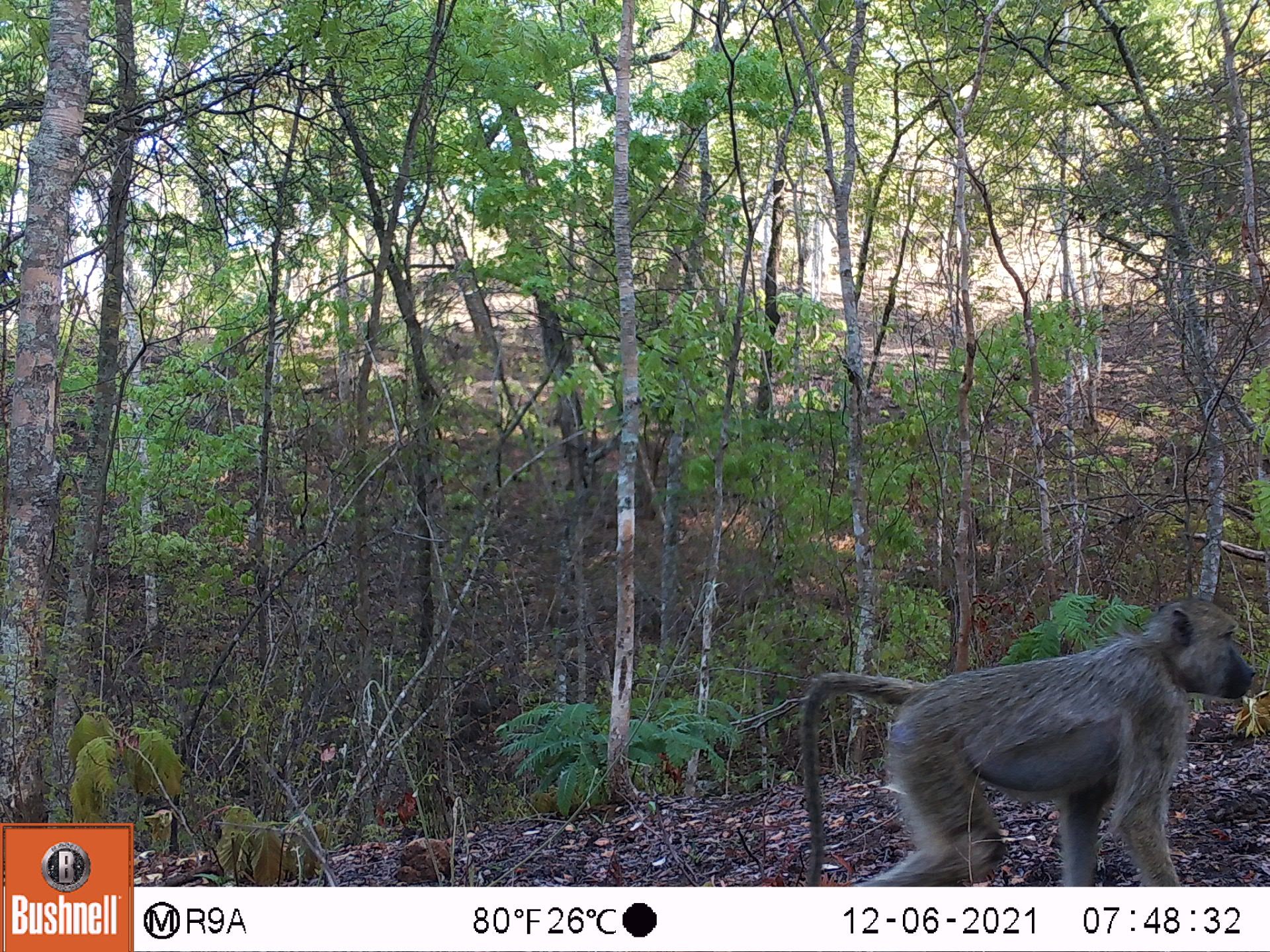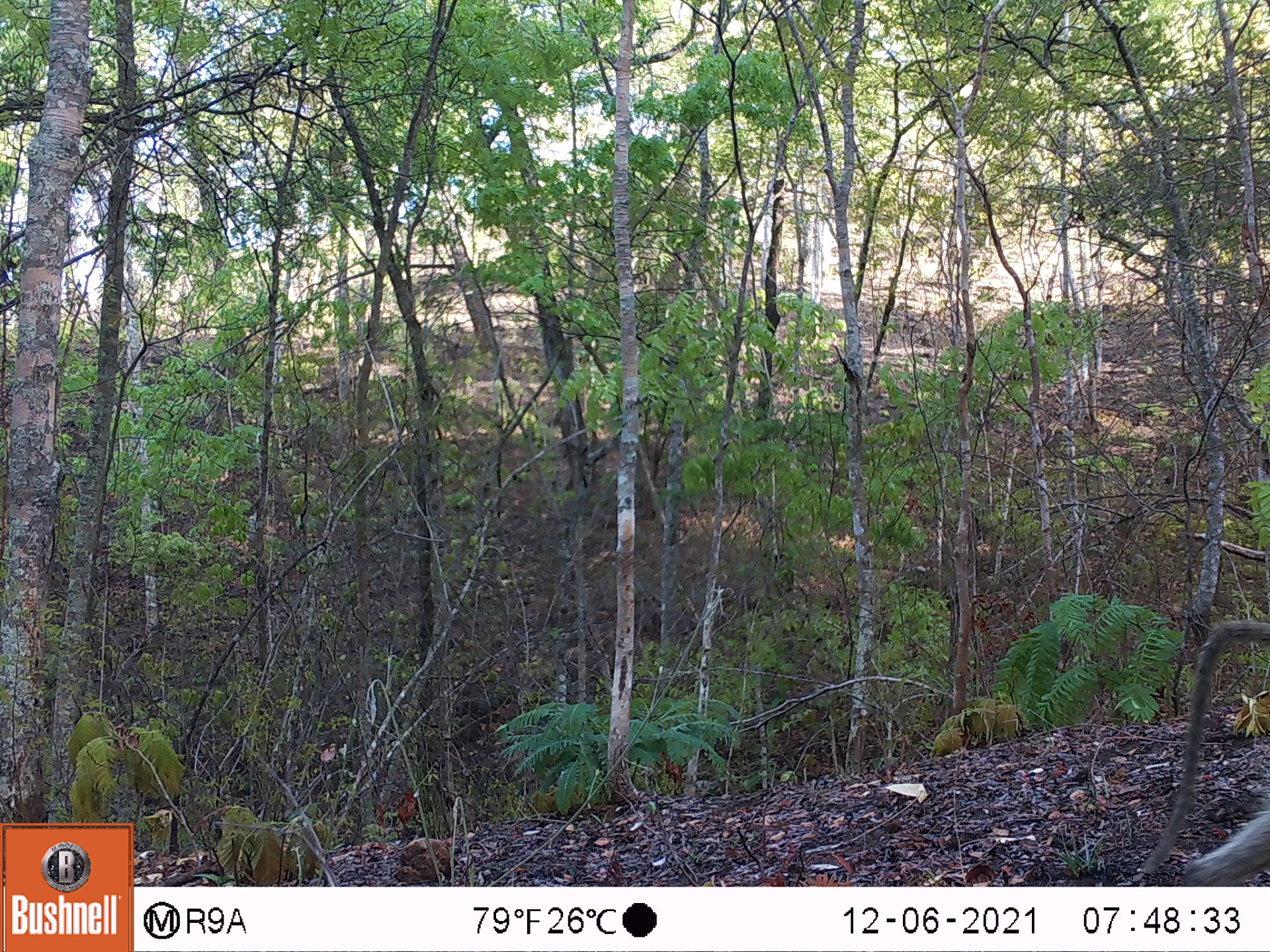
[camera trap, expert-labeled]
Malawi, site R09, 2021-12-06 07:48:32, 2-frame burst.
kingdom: Animalia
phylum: Chordata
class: Mammalia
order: Primates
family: Cercopithecidae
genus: Papio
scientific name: Papio cynocephalus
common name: yellow baboon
Yellow baboon (Papio cynocephalus), count 1.